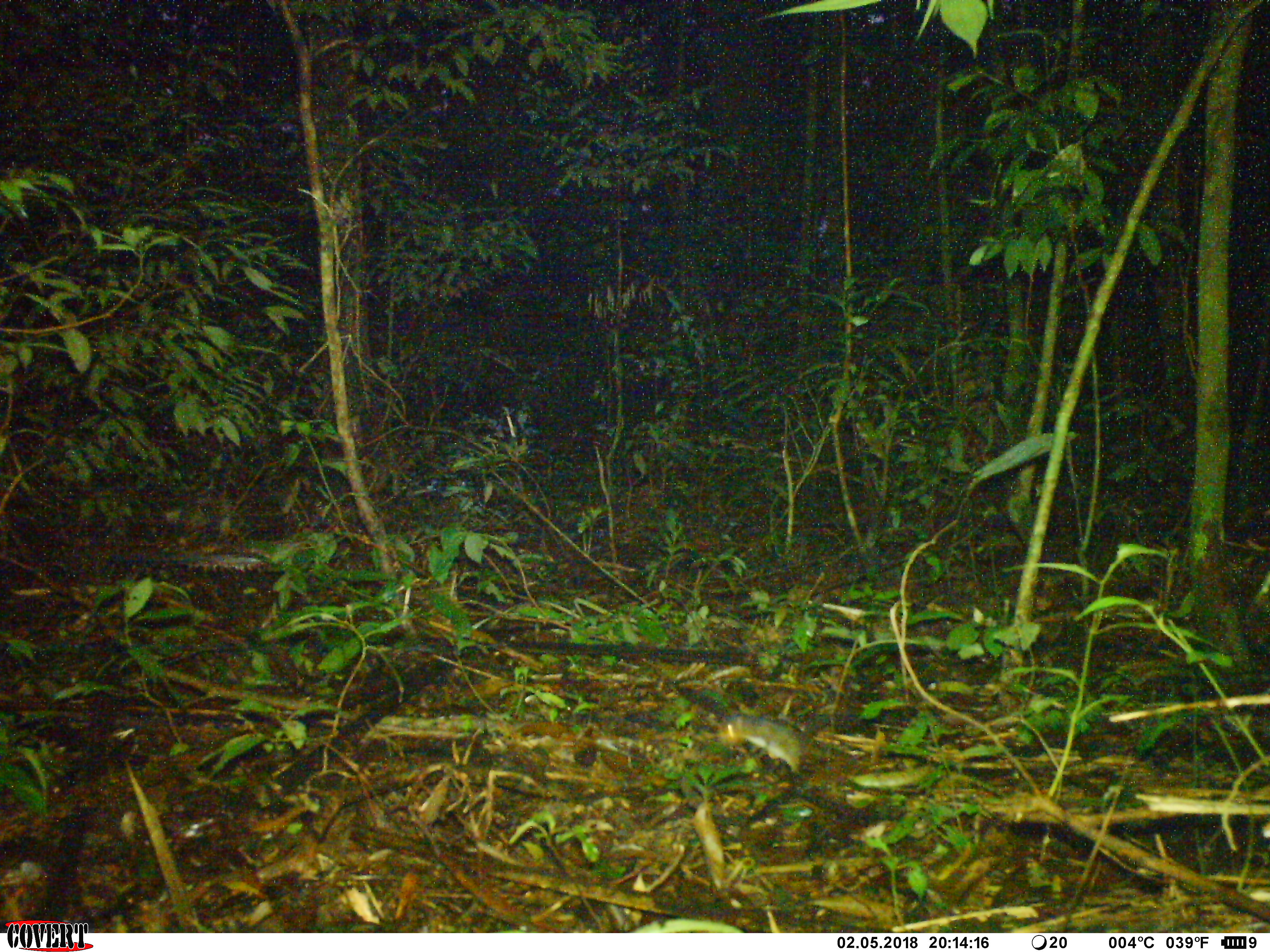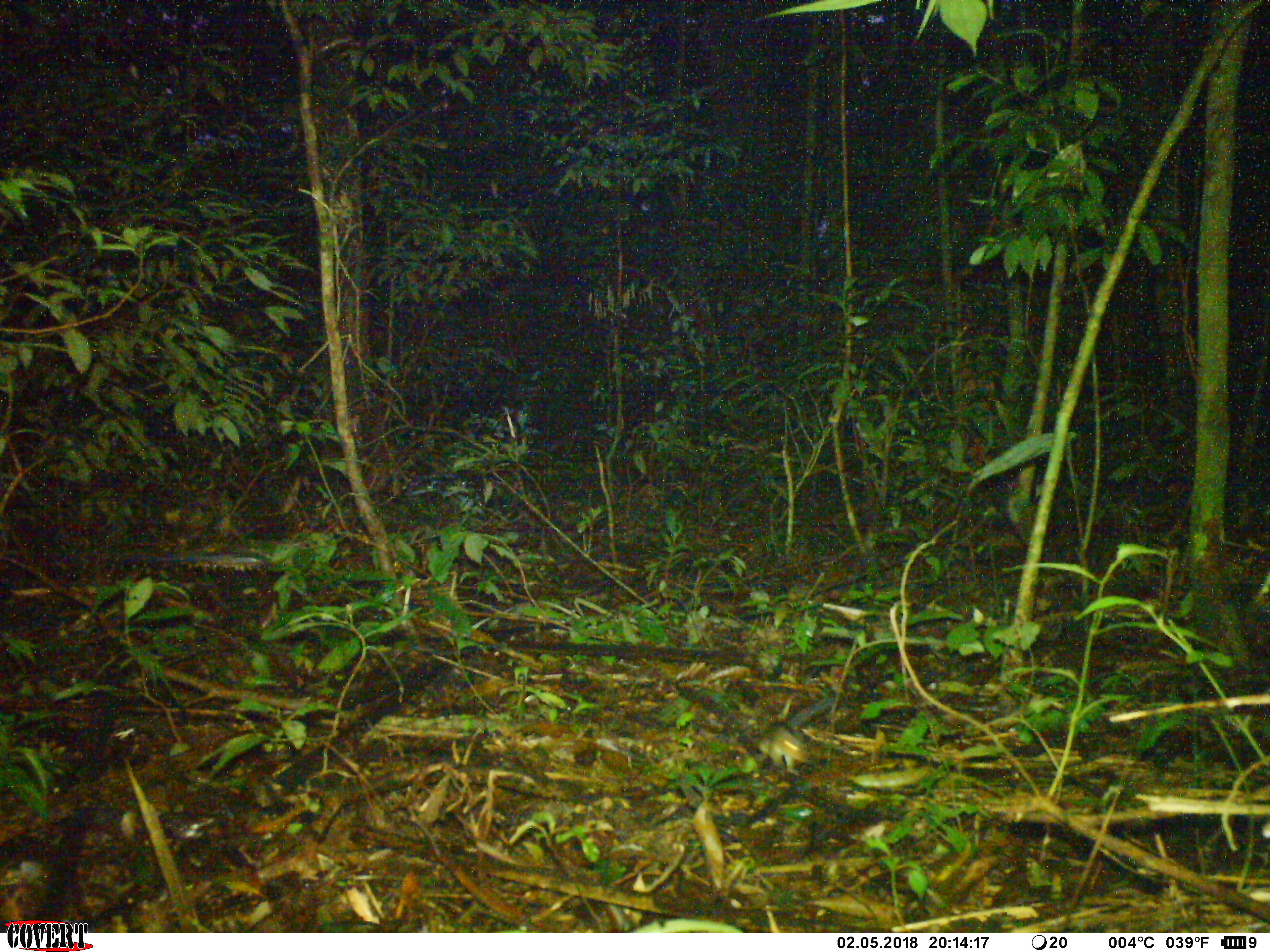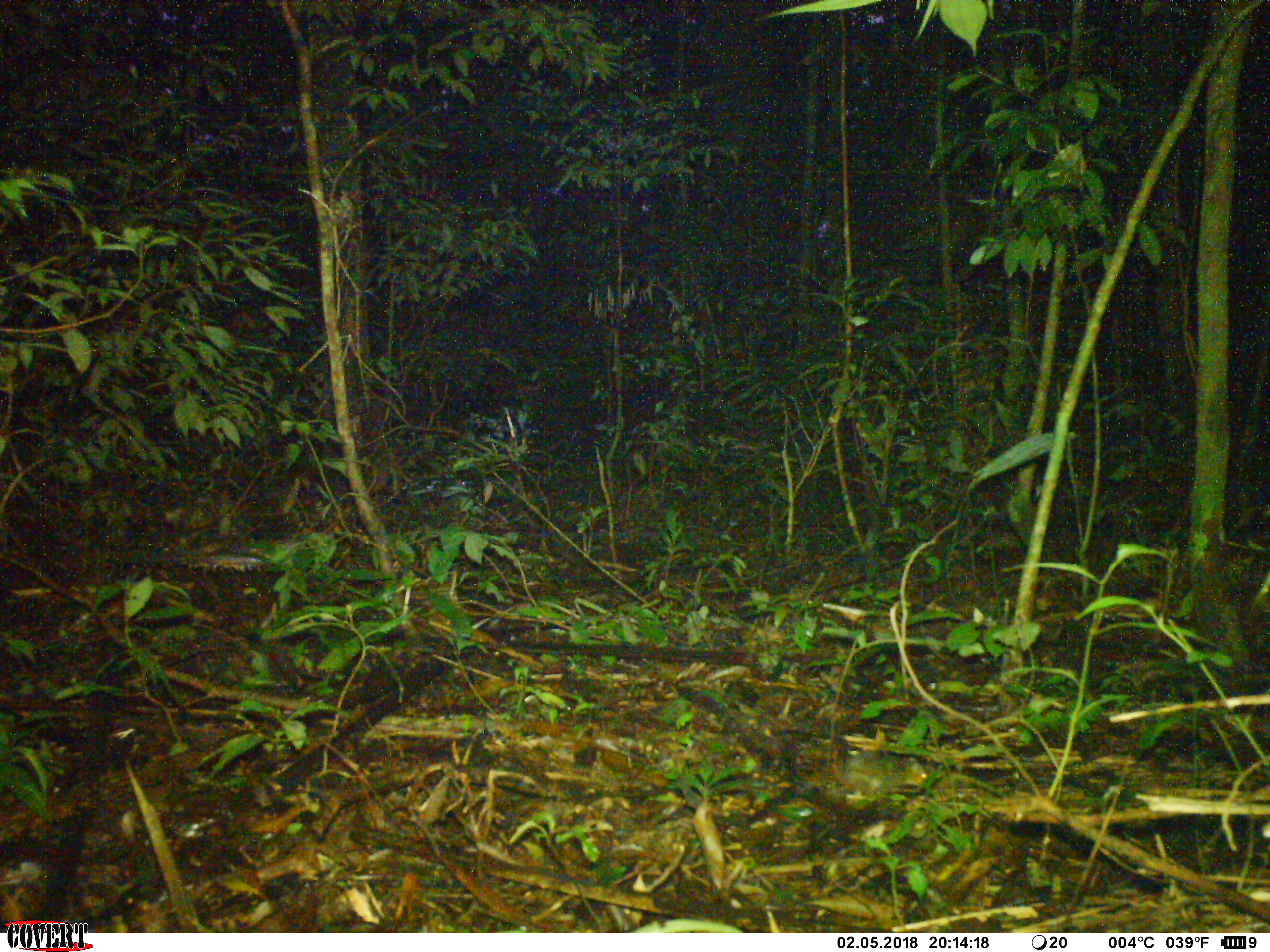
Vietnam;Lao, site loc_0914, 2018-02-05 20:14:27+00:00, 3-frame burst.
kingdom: Animalia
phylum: Chordata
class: Mammalia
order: Rodentia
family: Sciuridae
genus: Dremomys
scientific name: Dremomys rufigenis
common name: red-cheeked squirrel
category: red cheeked squirrel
Red cheeked squirrel (red-cheeked squirrel) (Dremomys rufigenis). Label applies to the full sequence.